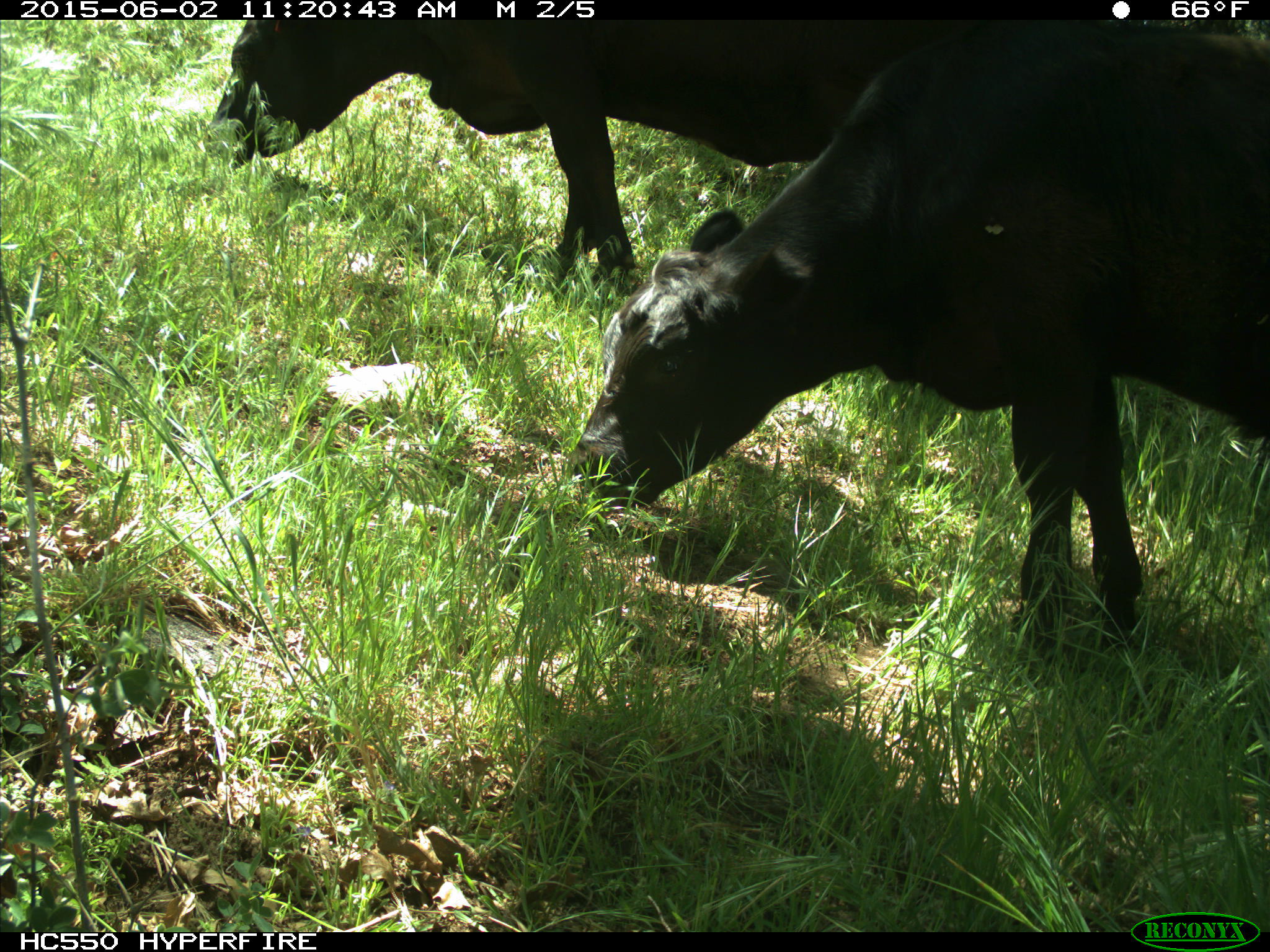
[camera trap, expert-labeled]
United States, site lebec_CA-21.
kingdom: Animalia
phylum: Chordata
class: Mammalia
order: Artiodactyla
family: Bovidae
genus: Bos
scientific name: Bos taurus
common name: domestic cow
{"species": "Bos taurus (domestic cow)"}